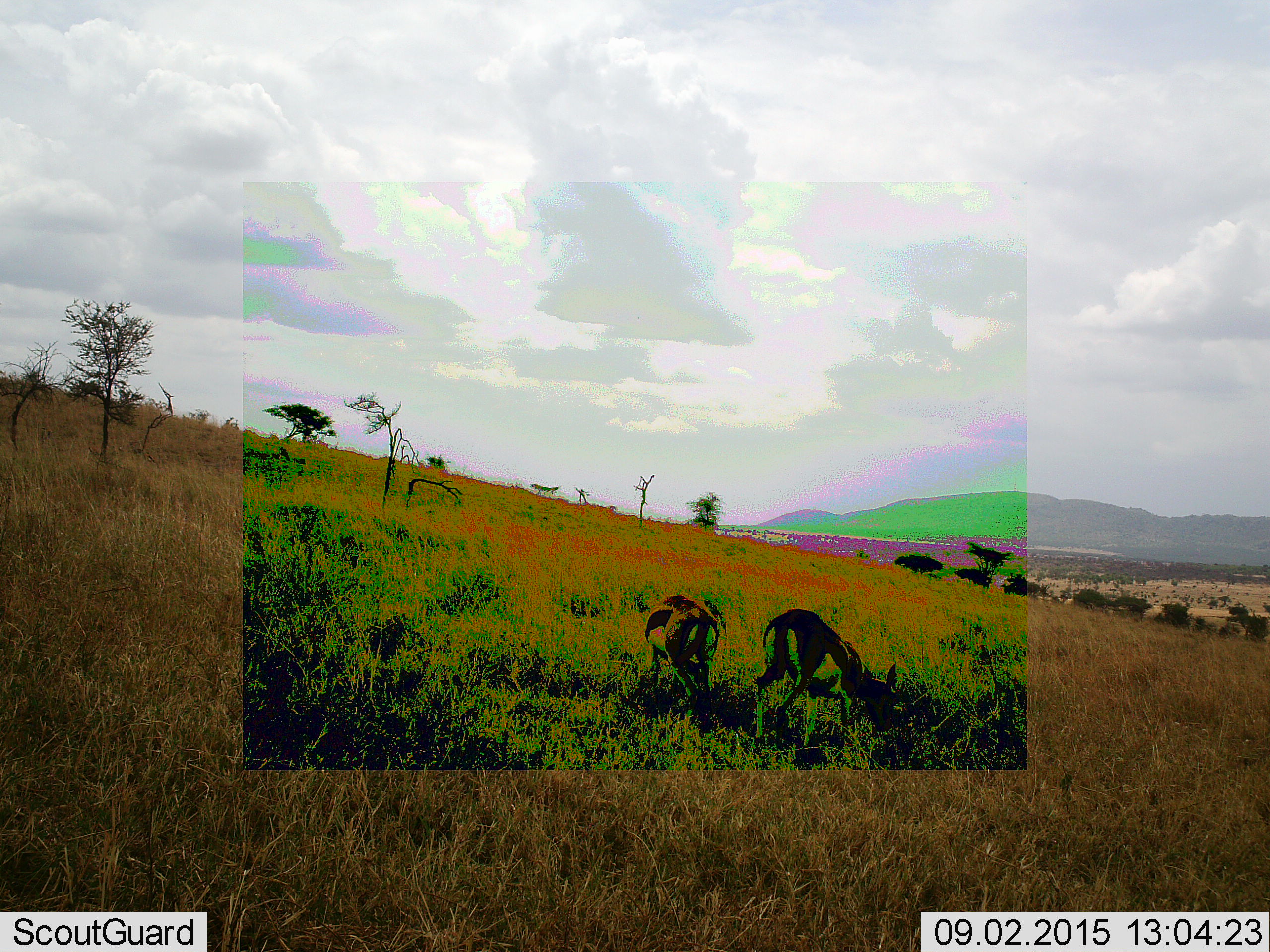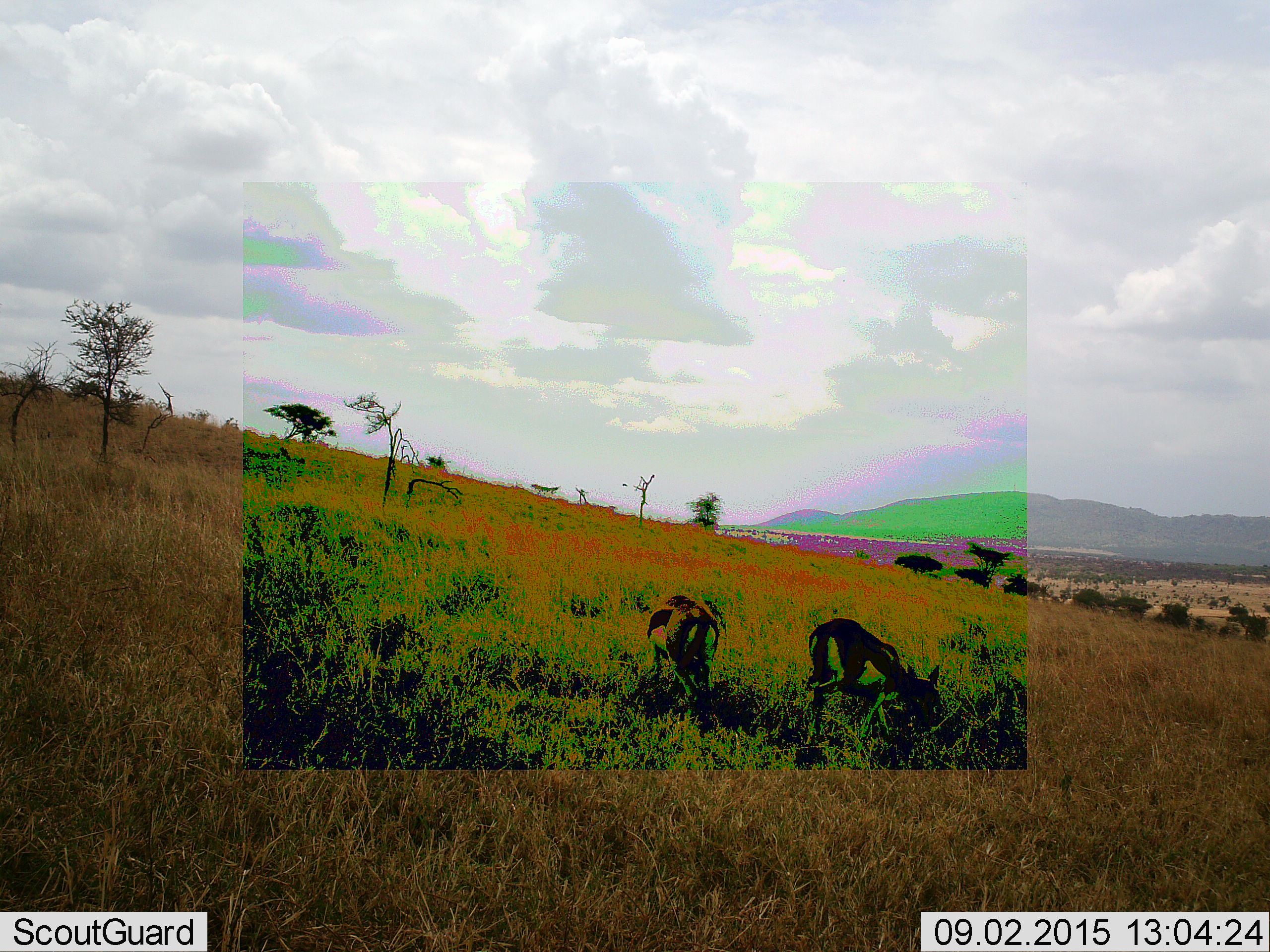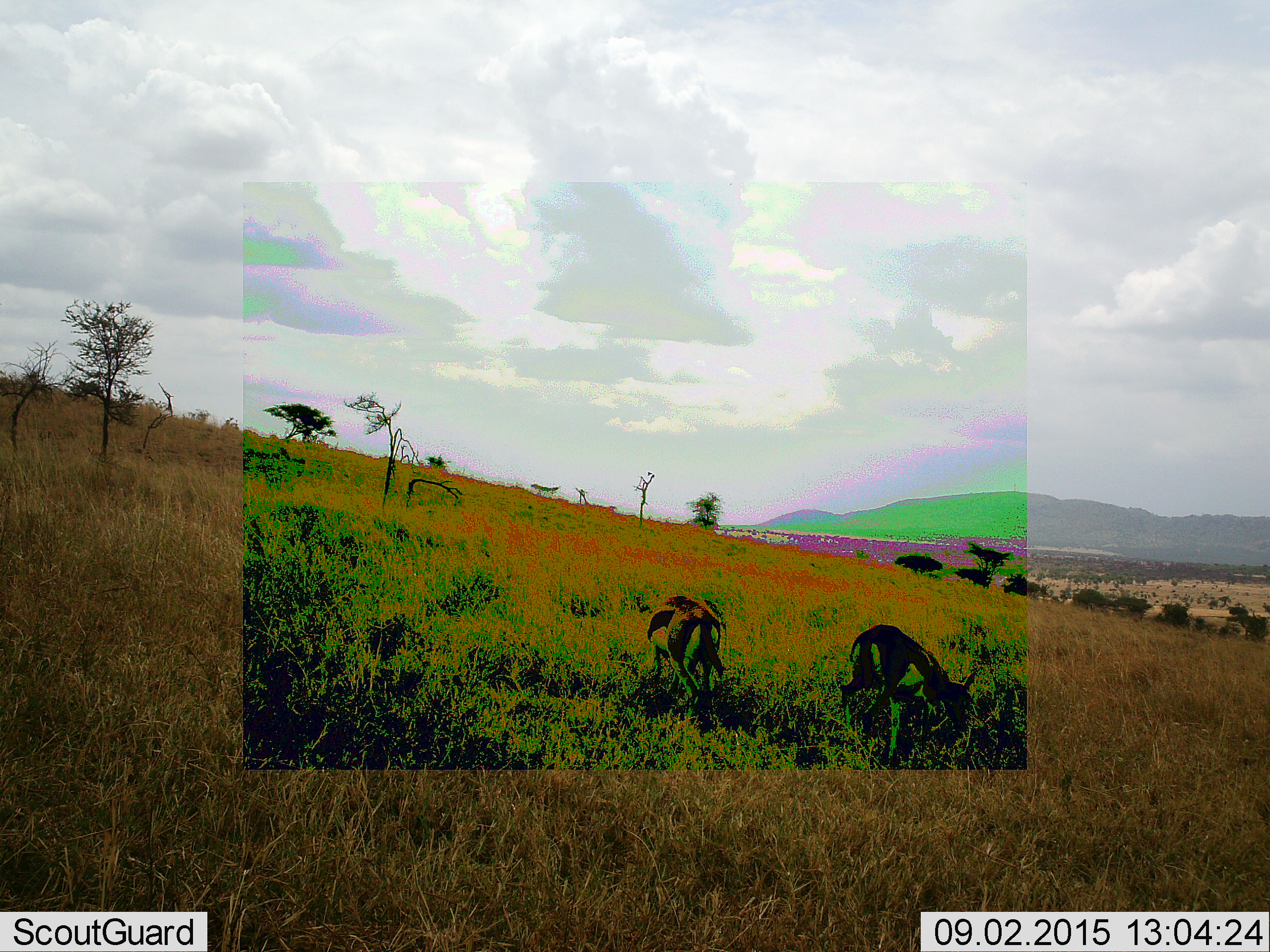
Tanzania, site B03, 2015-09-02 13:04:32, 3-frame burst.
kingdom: Animalia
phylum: Chordata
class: Mammalia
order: Artiodactyla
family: Bovidae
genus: Eudorcas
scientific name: Eudorcas thomsonii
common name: thomson's gazelle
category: gazellethomsons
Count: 2.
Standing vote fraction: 38%.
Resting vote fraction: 0%.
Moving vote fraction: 25%.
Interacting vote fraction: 0%.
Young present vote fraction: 6%.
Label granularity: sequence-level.